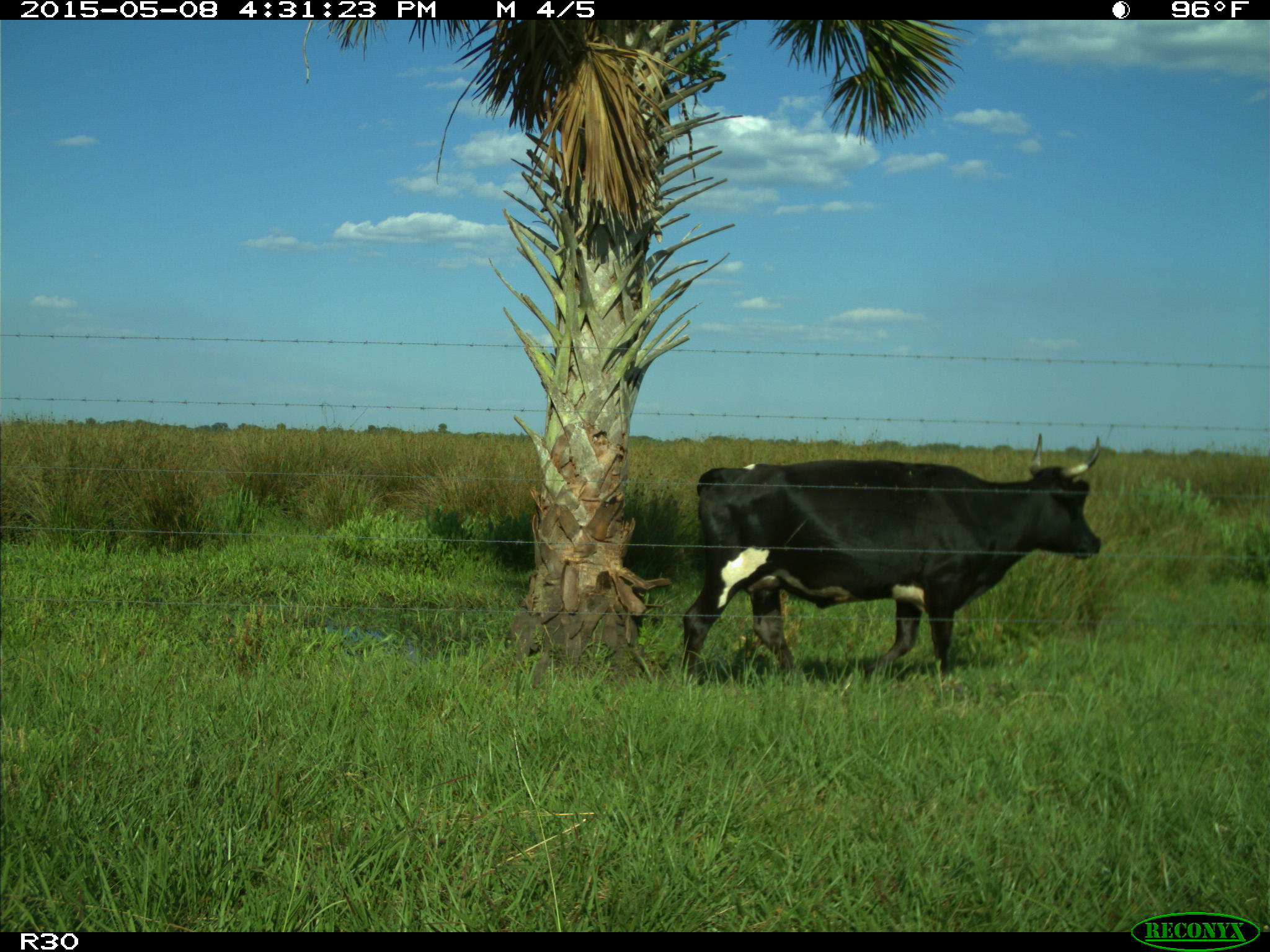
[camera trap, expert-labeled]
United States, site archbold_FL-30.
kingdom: Animalia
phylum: Chordata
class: Mammalia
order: Artiodactyla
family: Bovidae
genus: Bos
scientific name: Bos taurus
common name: domestic cow